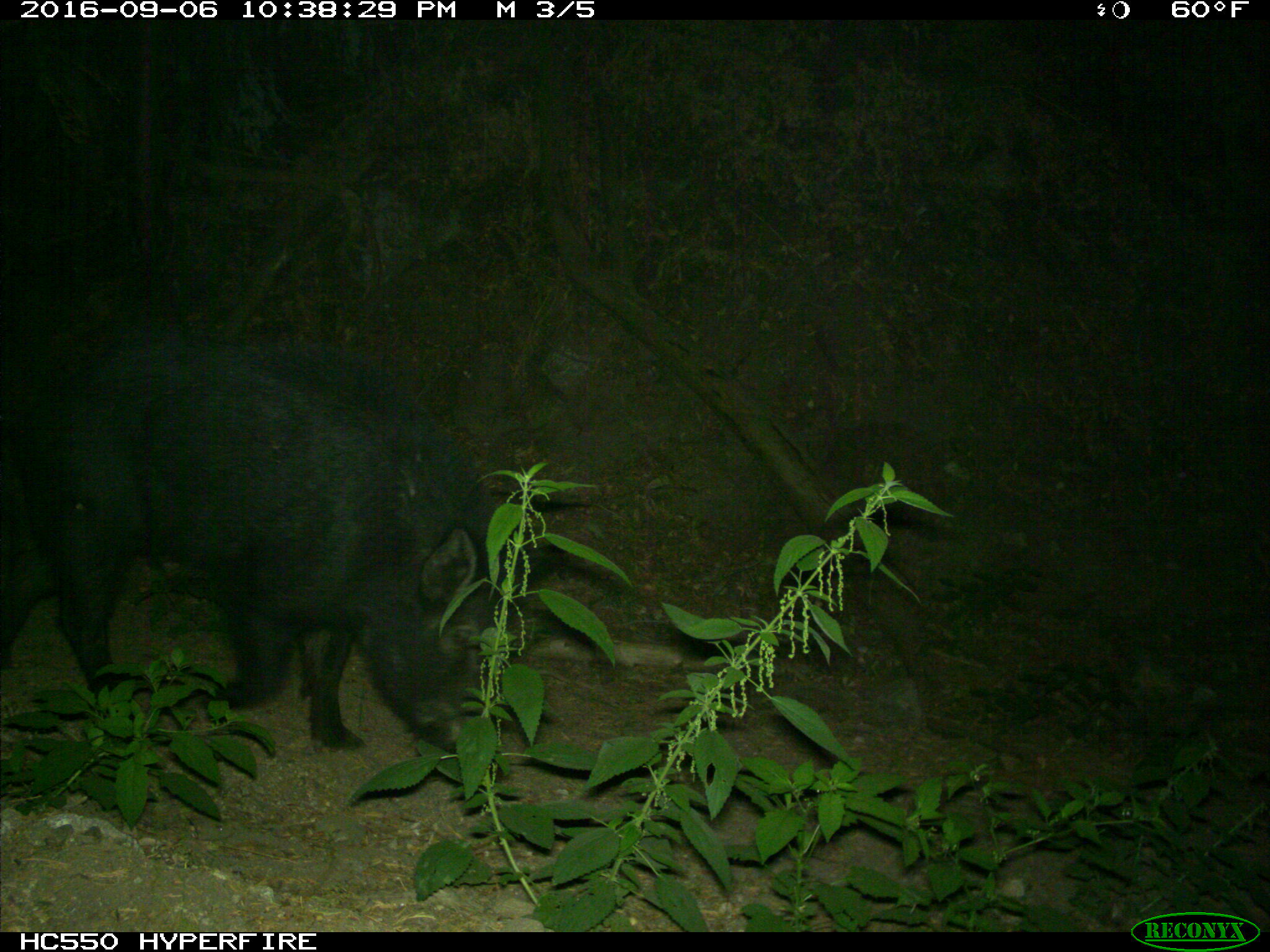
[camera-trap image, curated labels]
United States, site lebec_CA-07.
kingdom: Animalia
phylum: Chordata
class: Mammalia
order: Artiodactyla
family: Suidae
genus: Sus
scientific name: Sus scrofa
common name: wild boar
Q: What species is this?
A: Sus scrofa (wild boar).